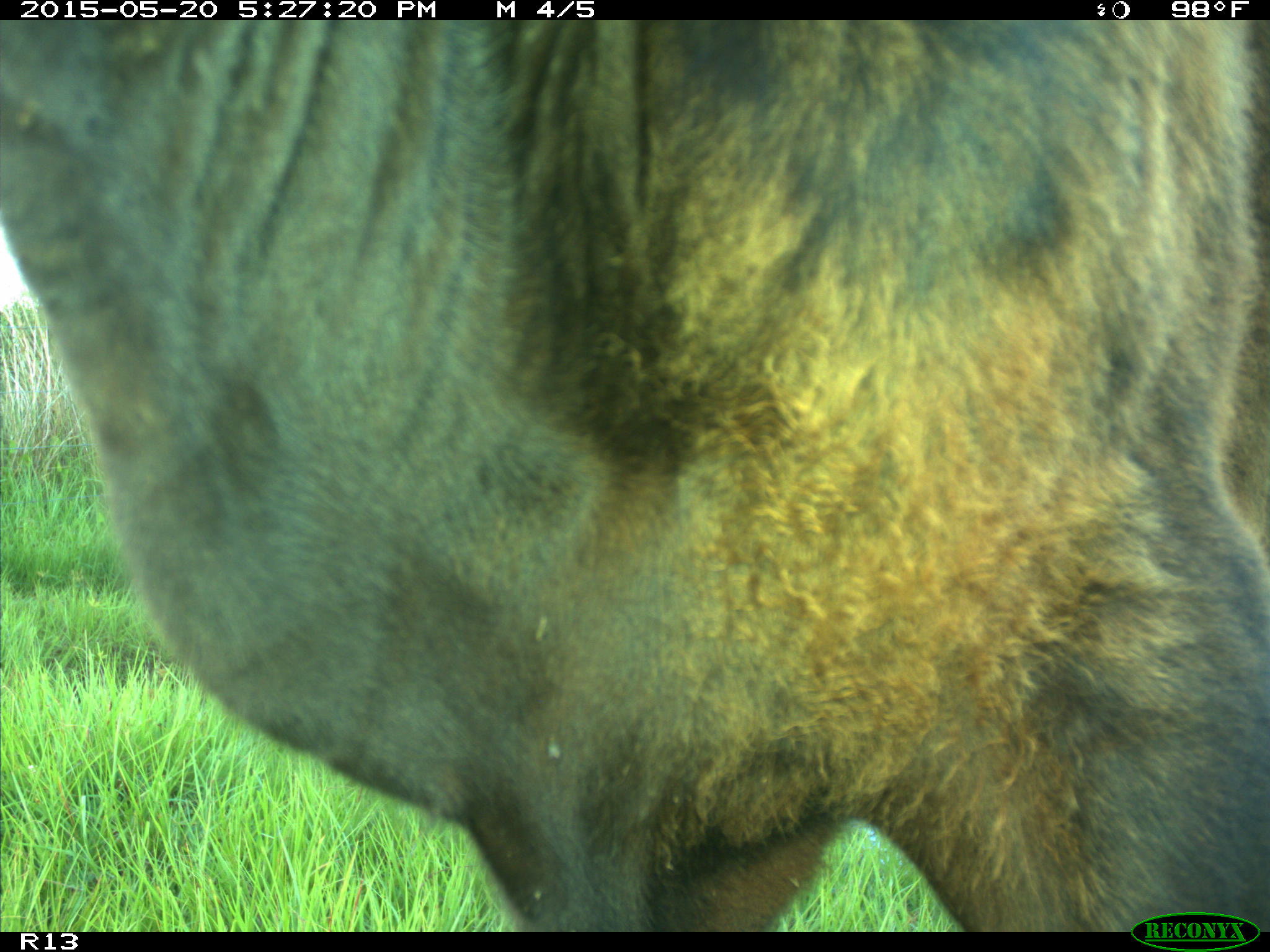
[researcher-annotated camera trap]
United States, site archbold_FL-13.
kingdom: Animalia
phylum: Chordata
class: Mammalia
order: Artiodactyla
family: Bovidae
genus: Bos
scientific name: Bos taurus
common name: domestic cow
Bos taurus (domestic cow).